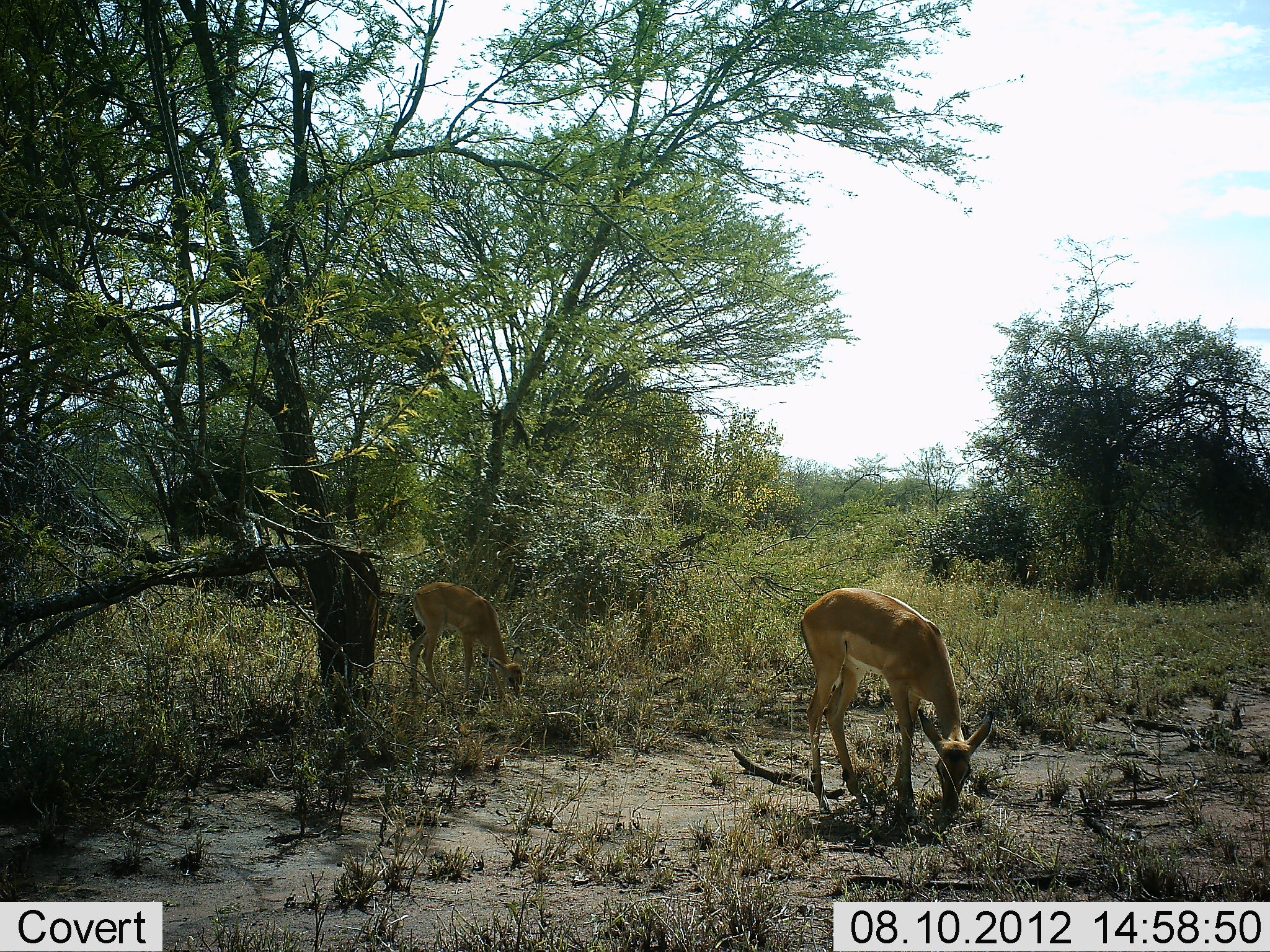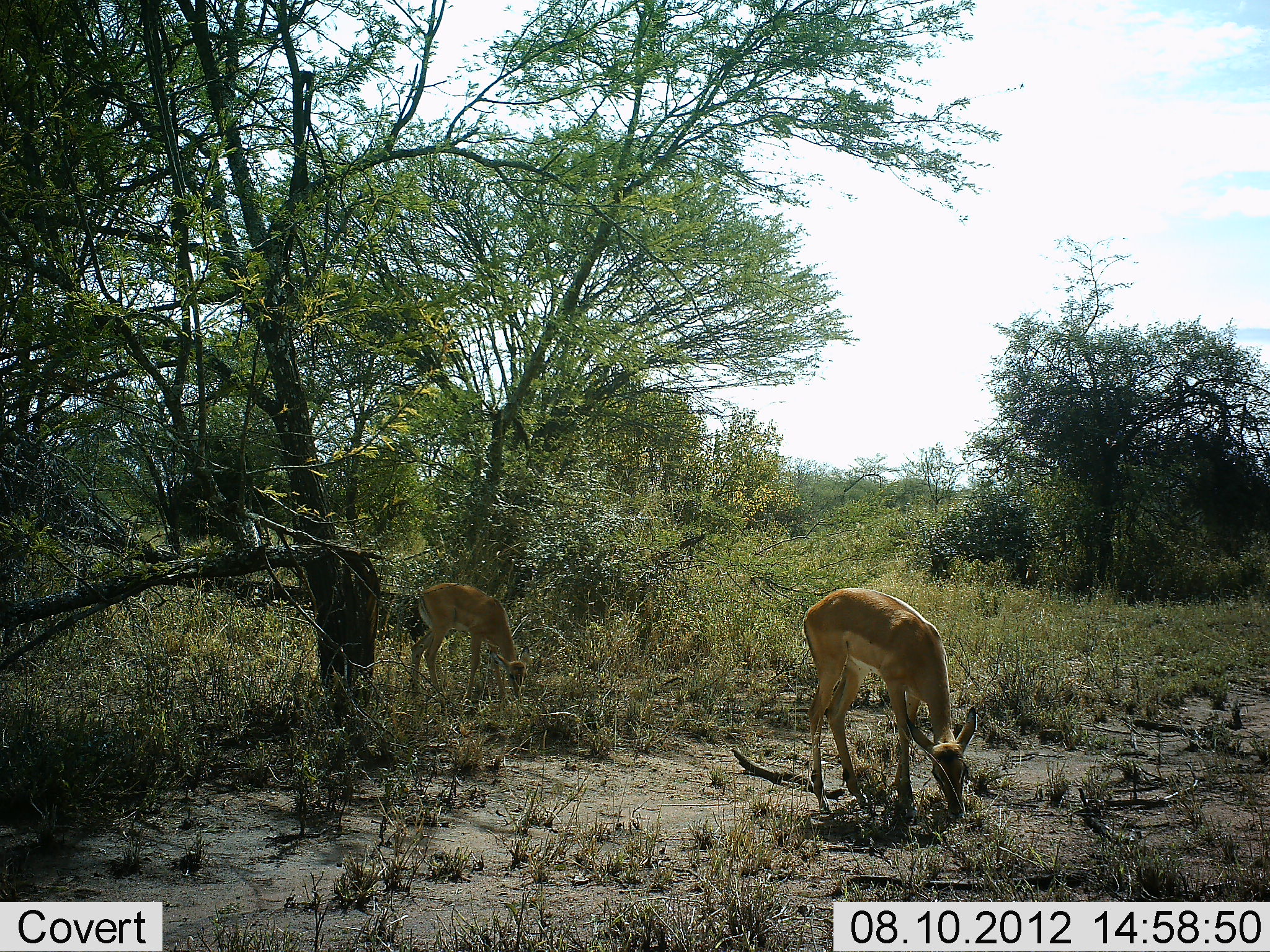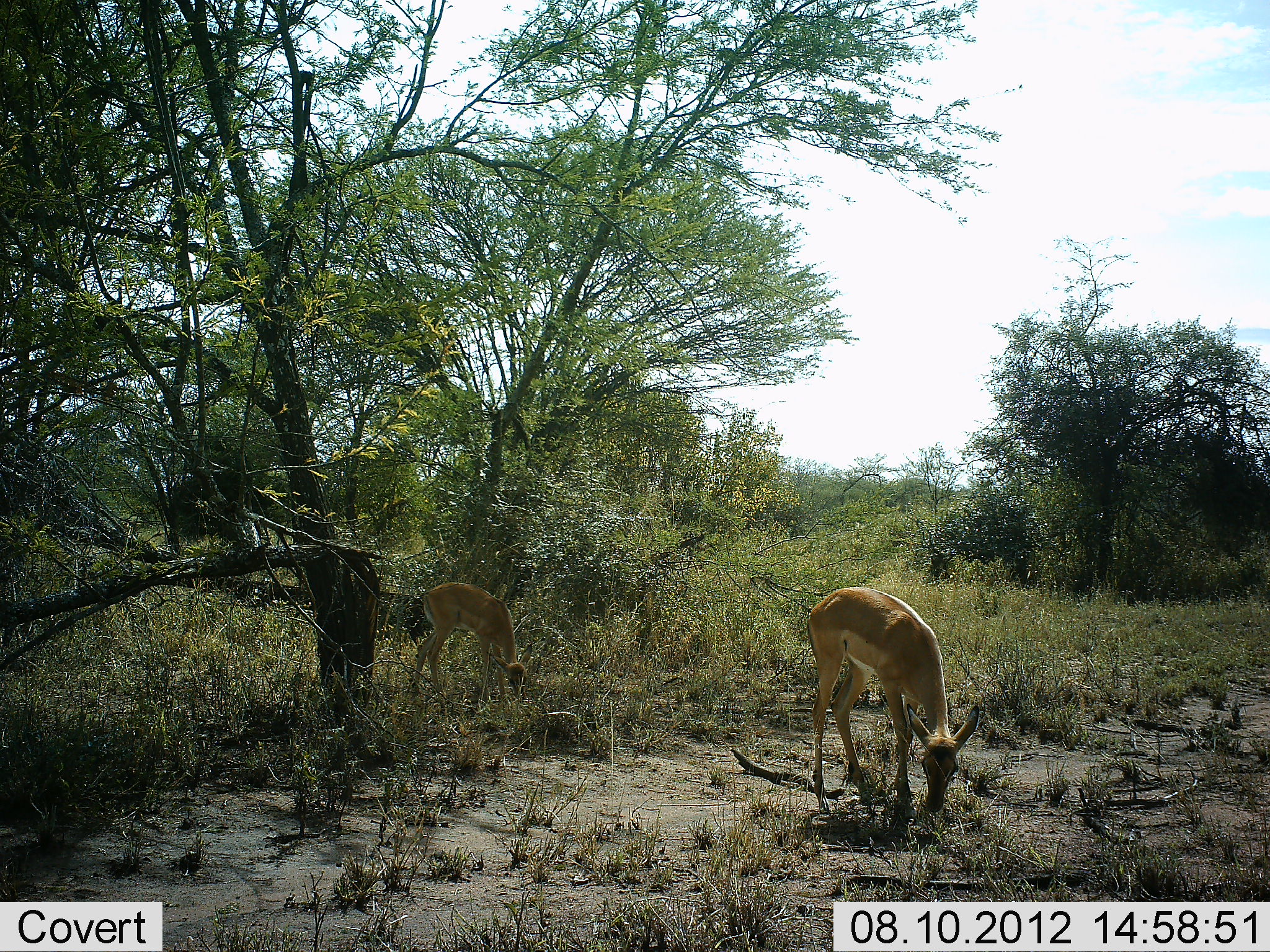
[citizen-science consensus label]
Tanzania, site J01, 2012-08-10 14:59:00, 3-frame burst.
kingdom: Animalia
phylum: Chordata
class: Mammalia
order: Artiodactyla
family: Bovidae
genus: Aepyceros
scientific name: Aepyceros melampus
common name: impala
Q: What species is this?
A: Impala (Aepyceros melampus).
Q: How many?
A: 2.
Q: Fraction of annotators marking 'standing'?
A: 10%.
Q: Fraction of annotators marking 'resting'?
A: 0%.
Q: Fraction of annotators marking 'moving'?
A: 0%.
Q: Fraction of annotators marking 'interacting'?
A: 0%.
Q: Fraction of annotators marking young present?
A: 20%.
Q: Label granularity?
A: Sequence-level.